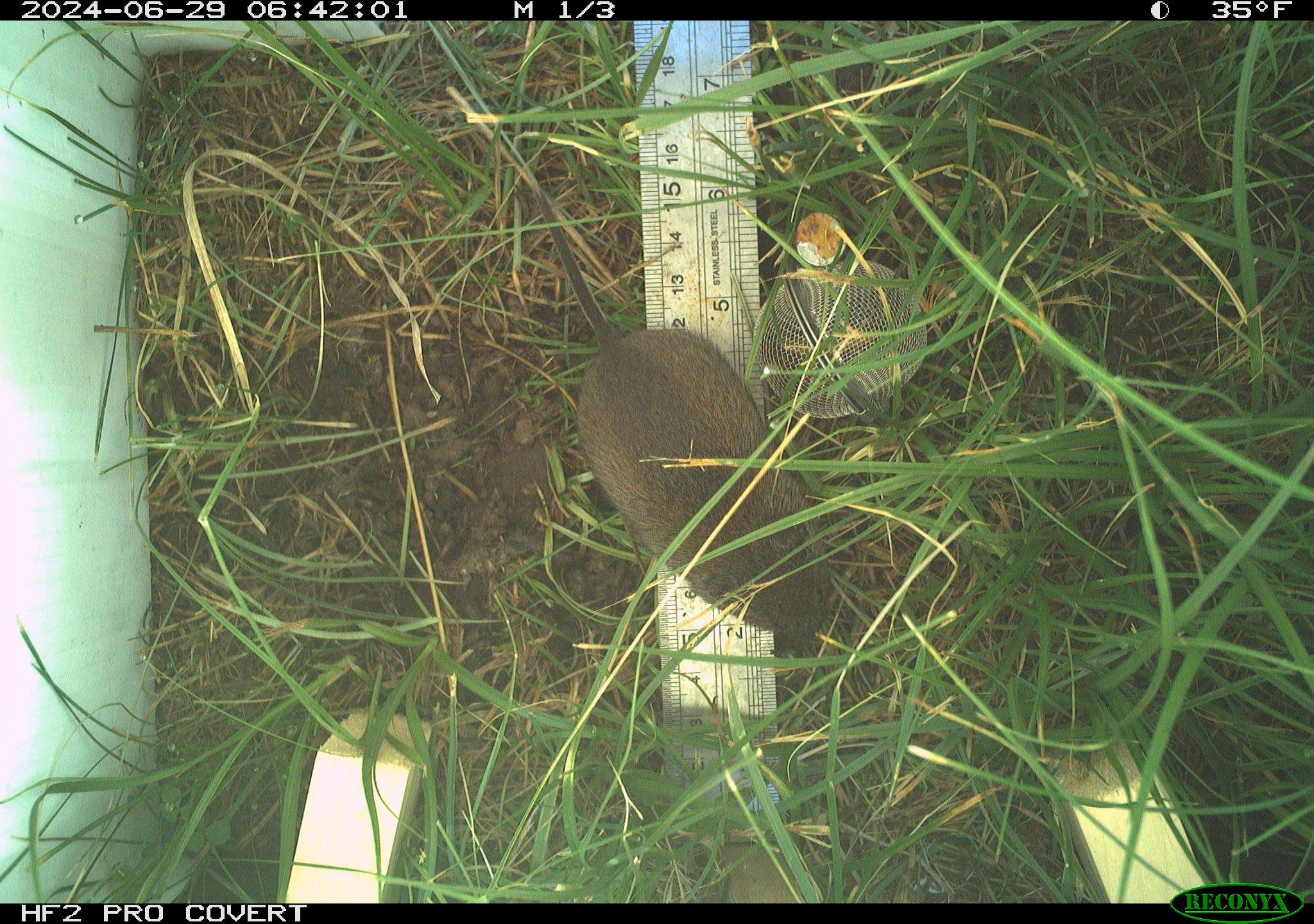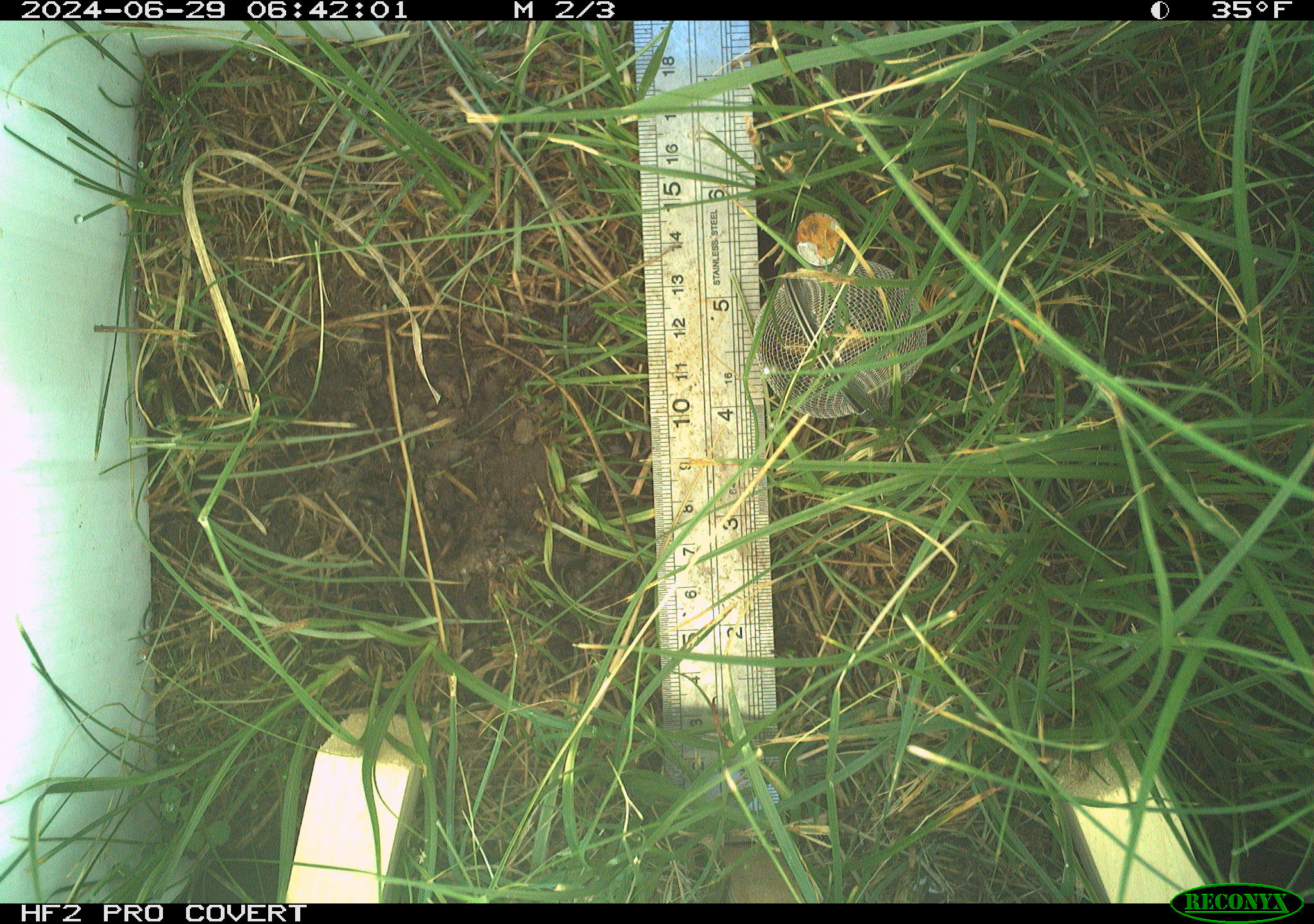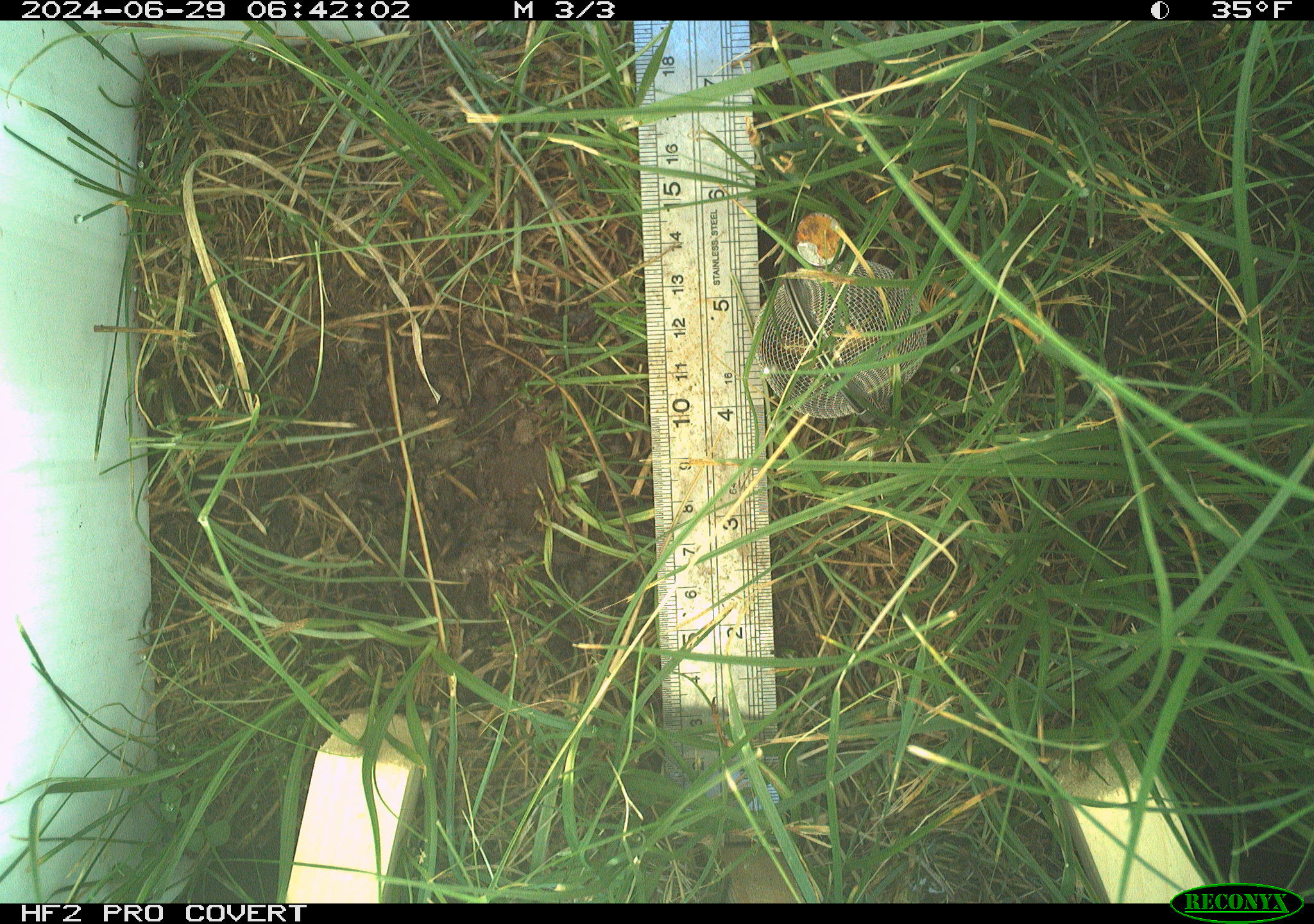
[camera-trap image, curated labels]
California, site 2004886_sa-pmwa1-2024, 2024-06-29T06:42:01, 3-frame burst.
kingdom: Animalia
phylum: Chordata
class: Mammalia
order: Rodentia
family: Cricetidae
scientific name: Arvicolinae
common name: voles, lemmings, and muskrats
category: arvicolinae subfamily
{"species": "arvicolinae subfamily (voles, lemmings, and muskrats) (Arvicolinae)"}